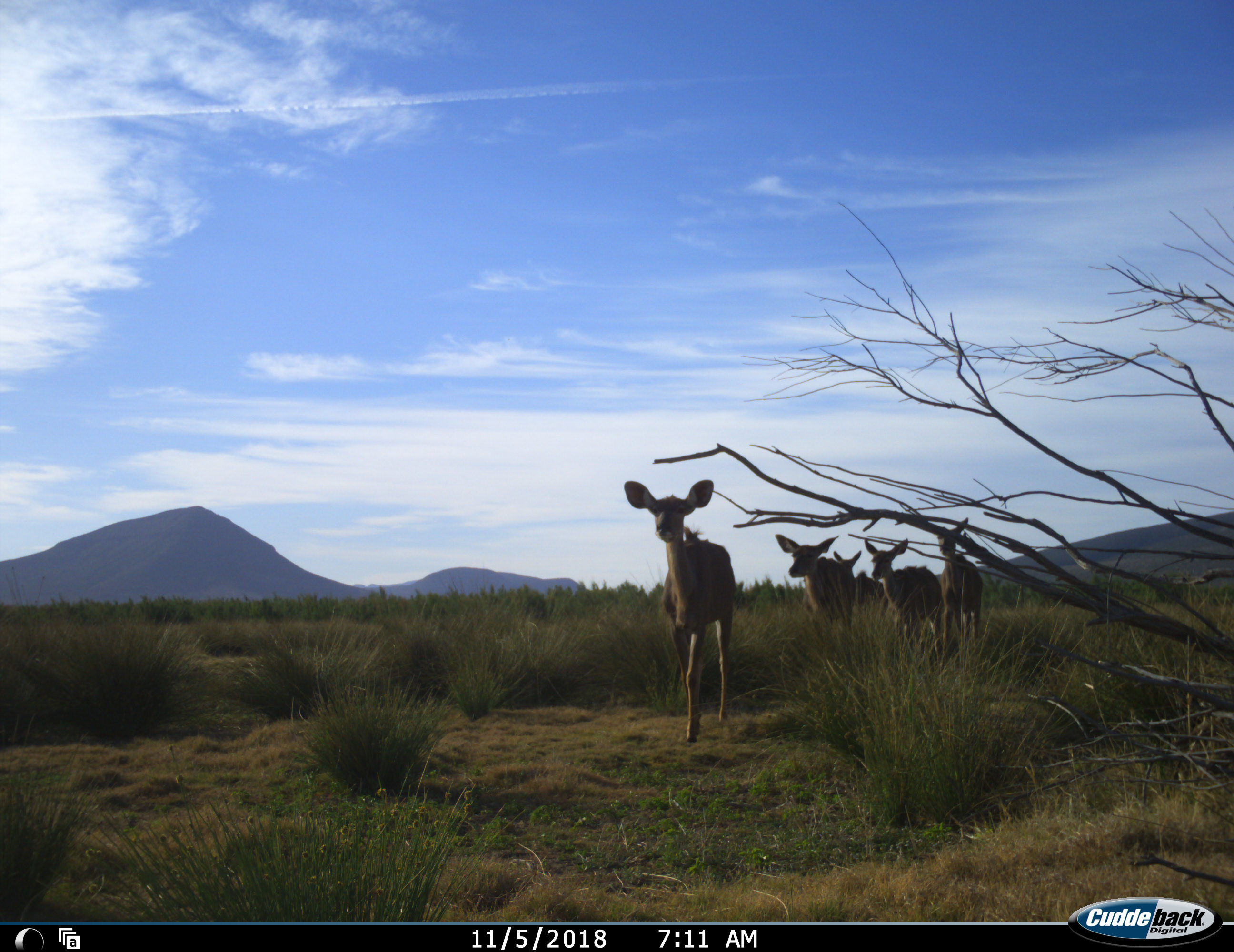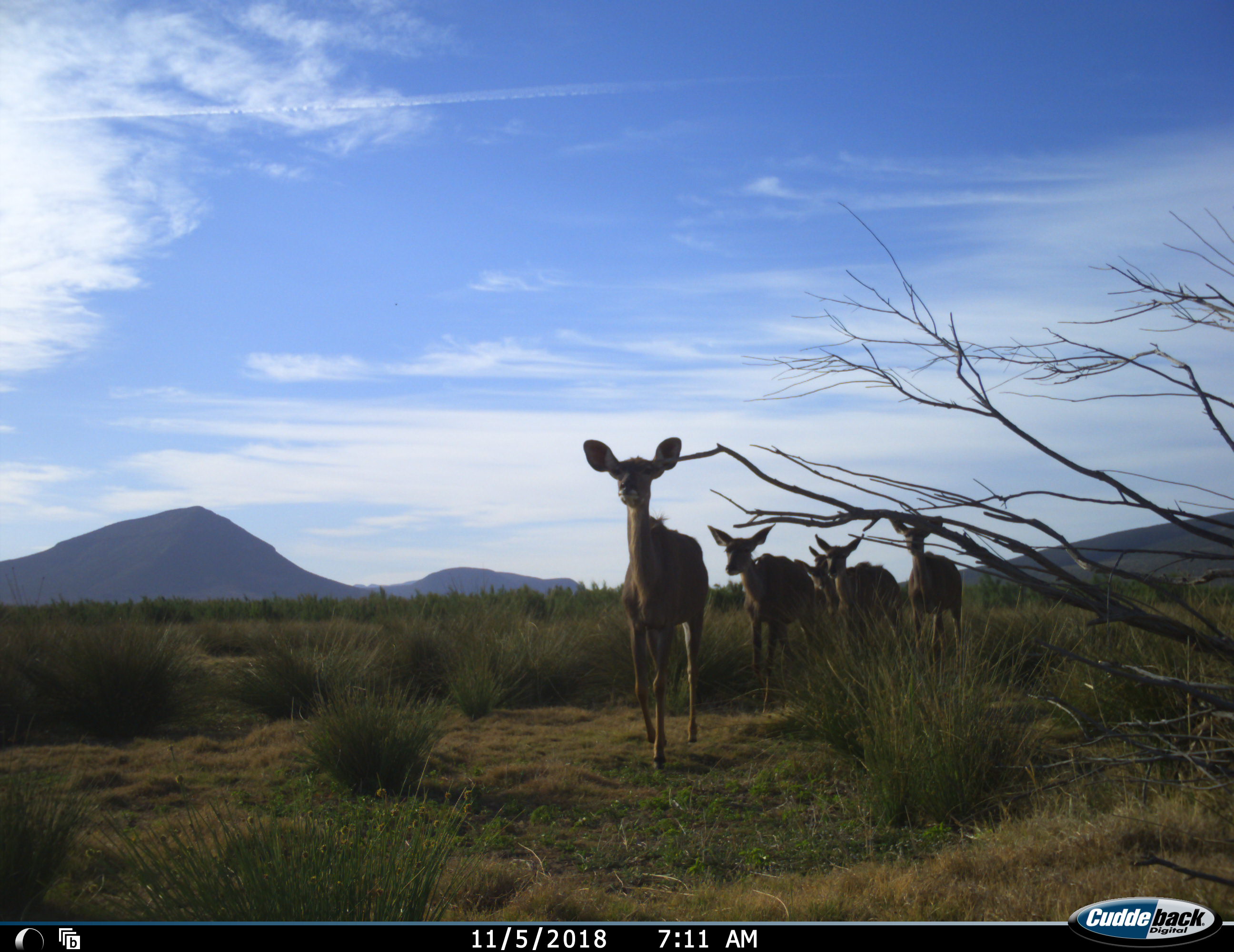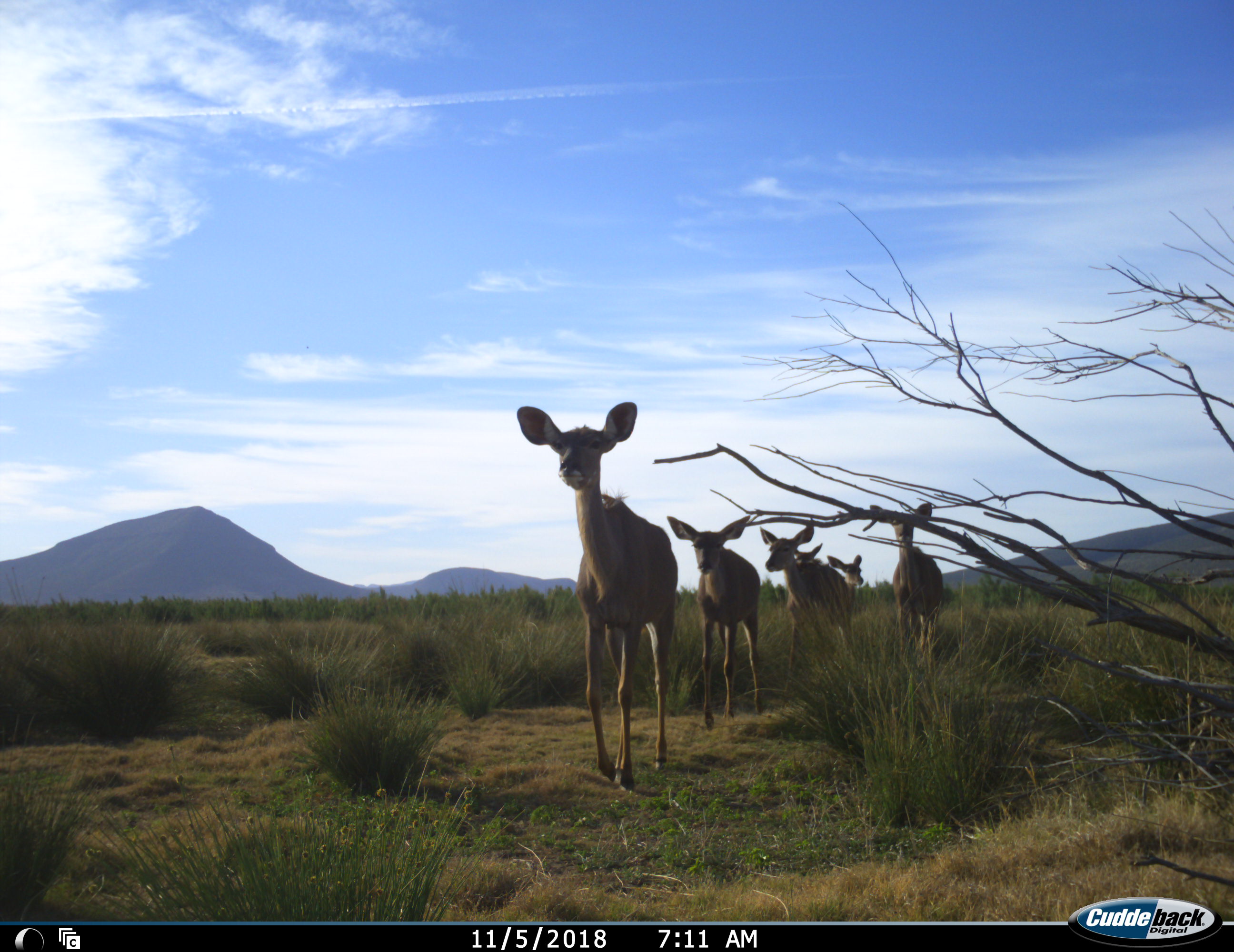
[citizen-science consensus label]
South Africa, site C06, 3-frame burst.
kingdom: Animalia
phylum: Chordata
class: Mammalia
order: Artiodactyla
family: Bovidae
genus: Tragelaphus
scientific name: Tragelaphus strepsiceros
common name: greater kudu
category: kudu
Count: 5.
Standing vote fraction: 0%.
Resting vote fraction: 0%.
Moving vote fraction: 100%.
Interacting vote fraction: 0%.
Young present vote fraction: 22%.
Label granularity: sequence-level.